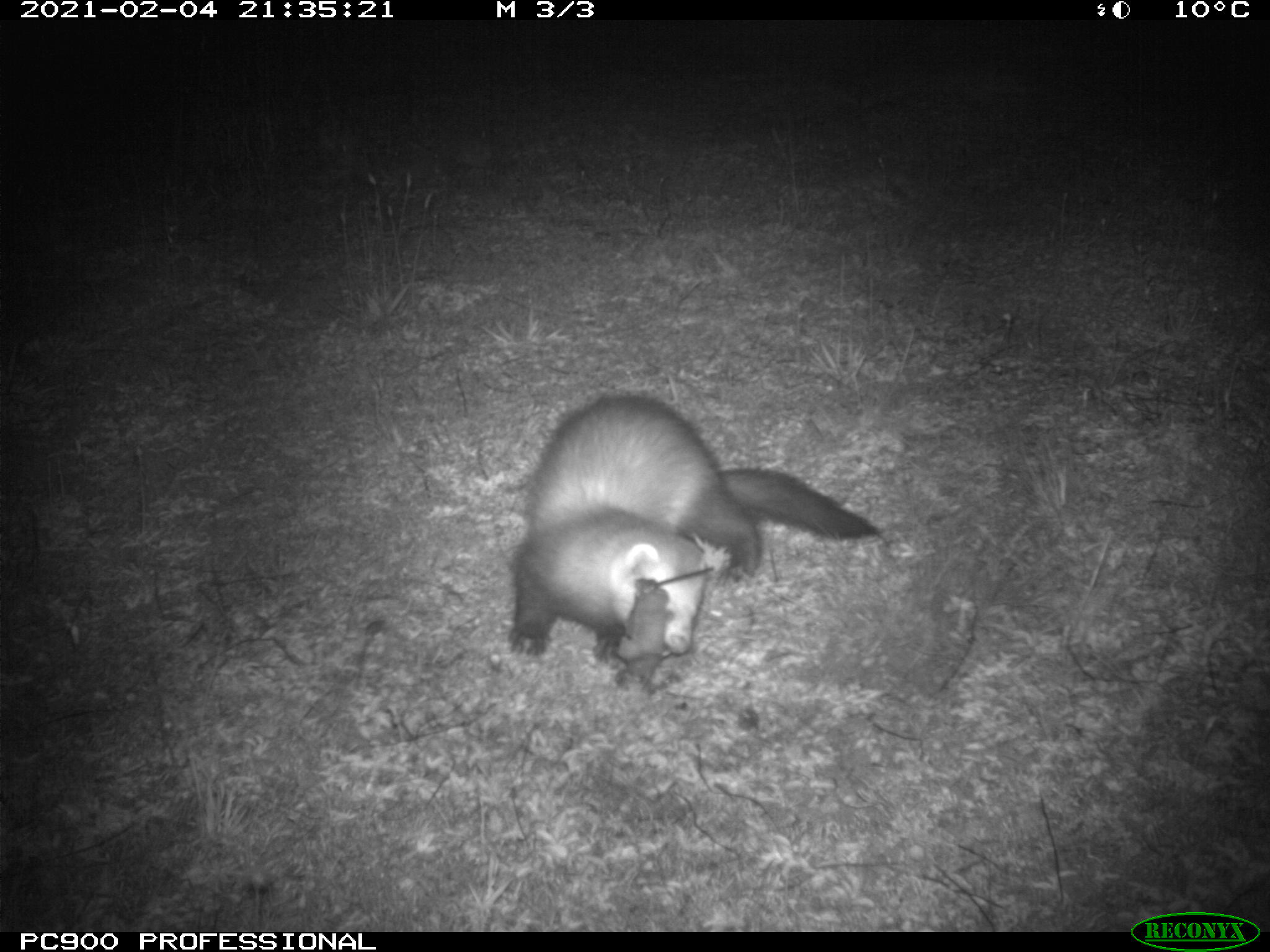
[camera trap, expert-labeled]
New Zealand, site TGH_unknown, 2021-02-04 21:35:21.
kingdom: Animalia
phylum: Chordata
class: Mammalia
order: Carnivora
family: Mustelidae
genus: Mustela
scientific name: Mustela furo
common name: ferret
Ferret (Mustela furo).